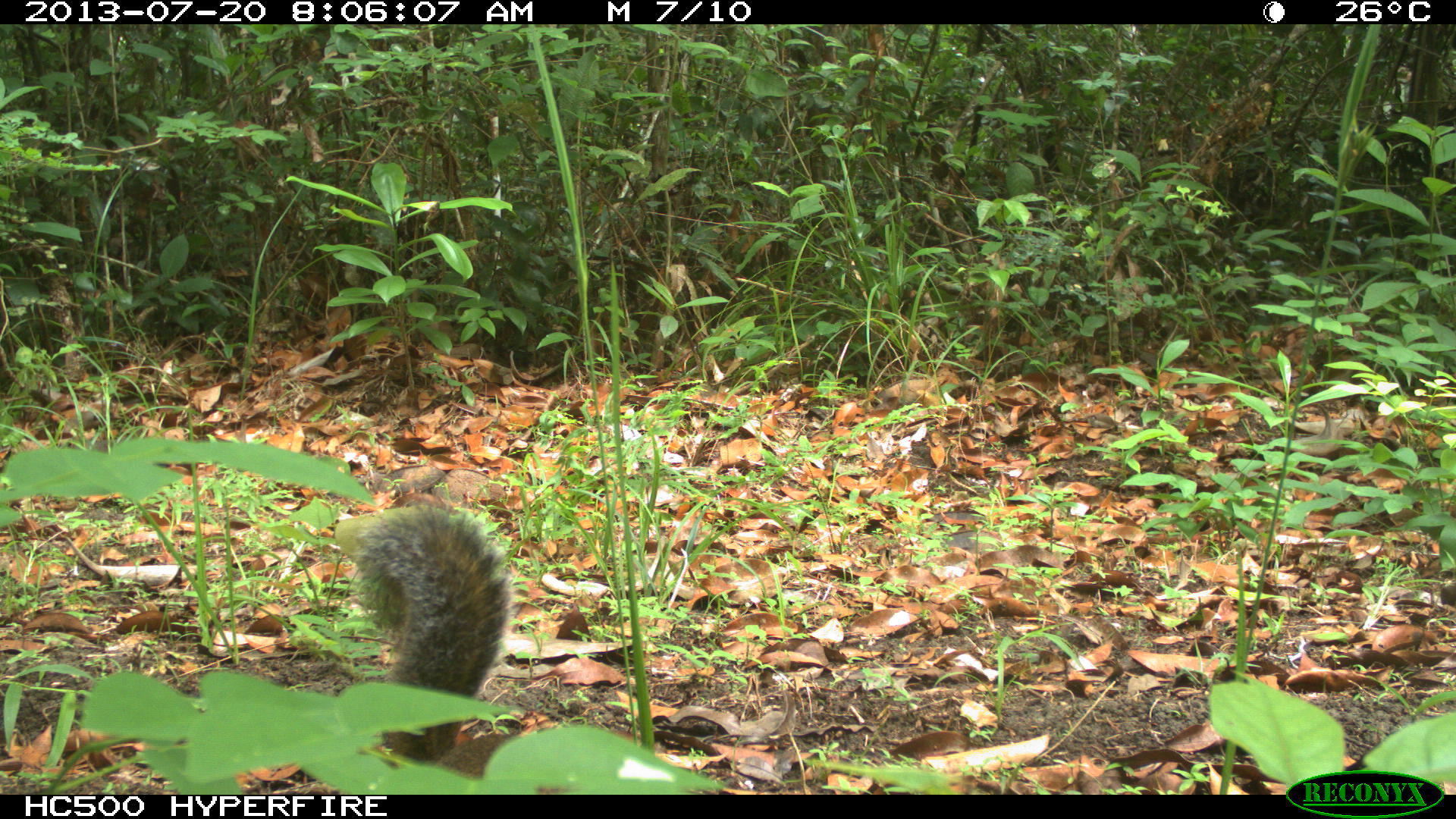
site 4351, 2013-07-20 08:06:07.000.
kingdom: Animalia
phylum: Chordata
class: Mammalia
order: Rodentia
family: Sciuridae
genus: Sciurus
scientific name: Sciurus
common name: squirrel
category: sciurus sp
Sciurus sp (squirrel) (Sciurus), count 1.